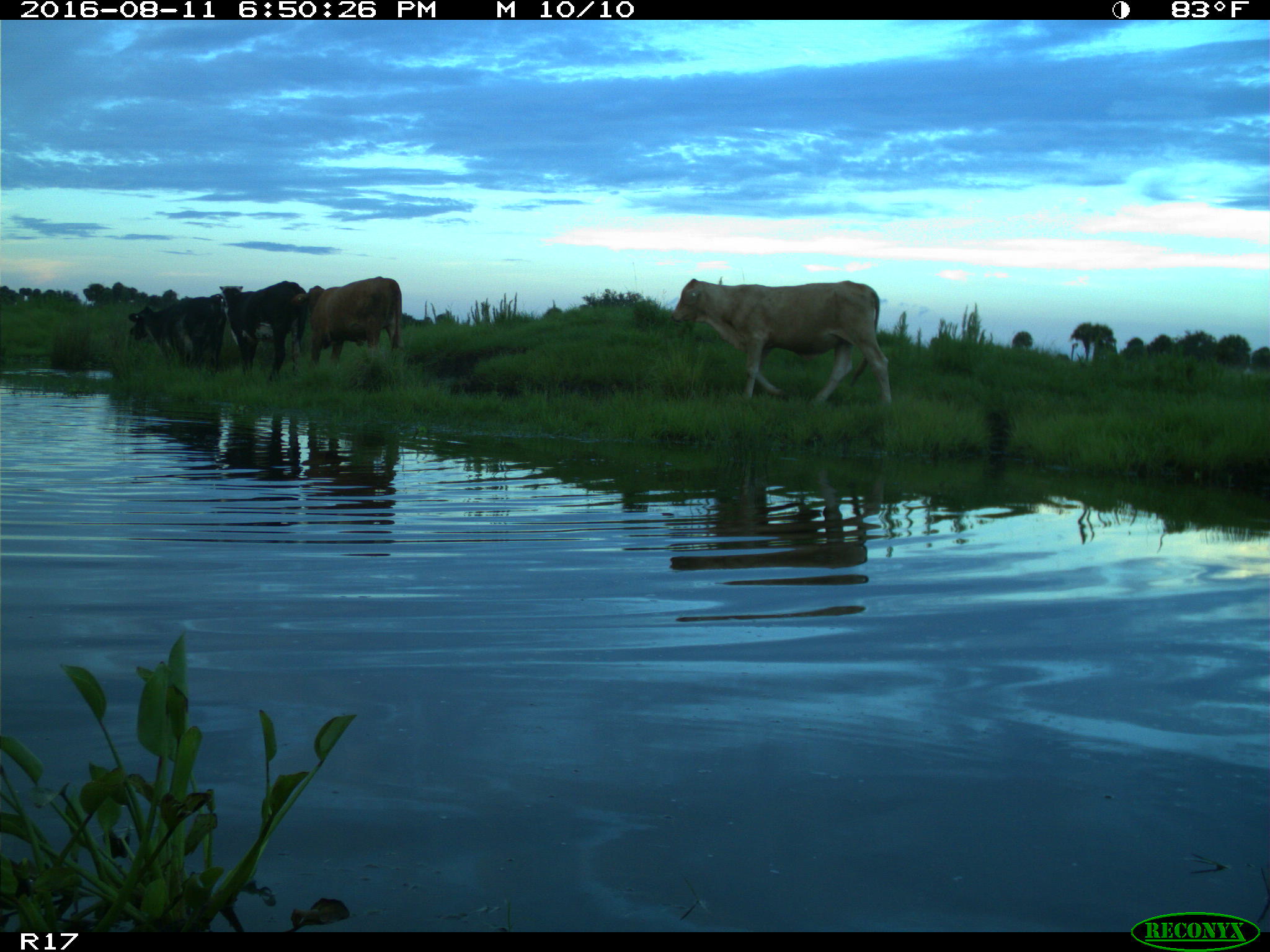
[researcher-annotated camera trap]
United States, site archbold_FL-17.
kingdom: Animalia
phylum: Chordata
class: Mammalia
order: Artiodactyla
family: Bovidae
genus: Bos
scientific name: Bos taurus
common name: domestic cow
Bos taurus (domestic cow).